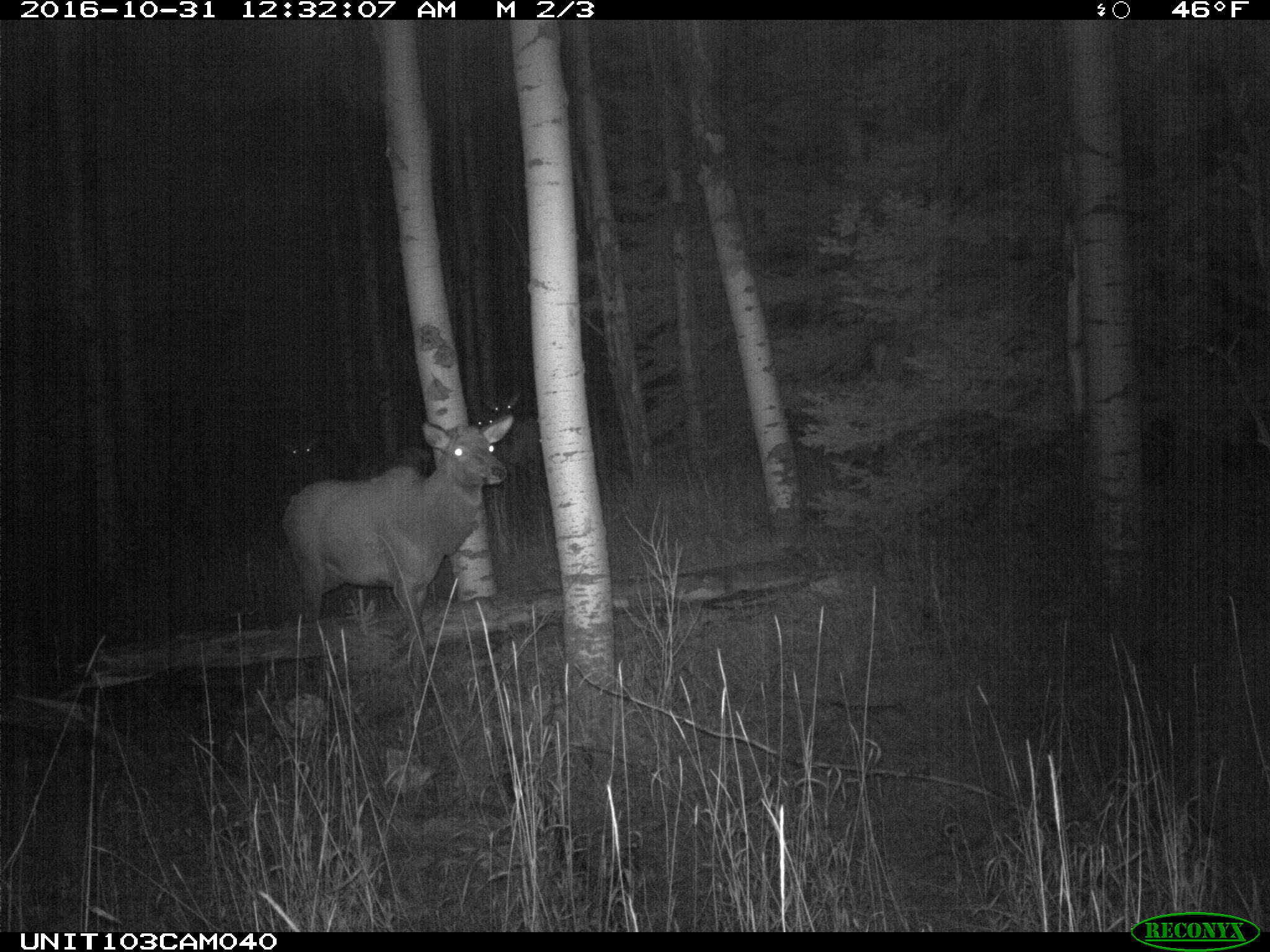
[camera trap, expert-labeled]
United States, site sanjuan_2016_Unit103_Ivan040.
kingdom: Animalia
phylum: Chordata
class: Mammalia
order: Artiodactyla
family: Cervidae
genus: Cervus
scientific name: Cervus elaphus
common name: red deer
Cervus elaphus (red deer).